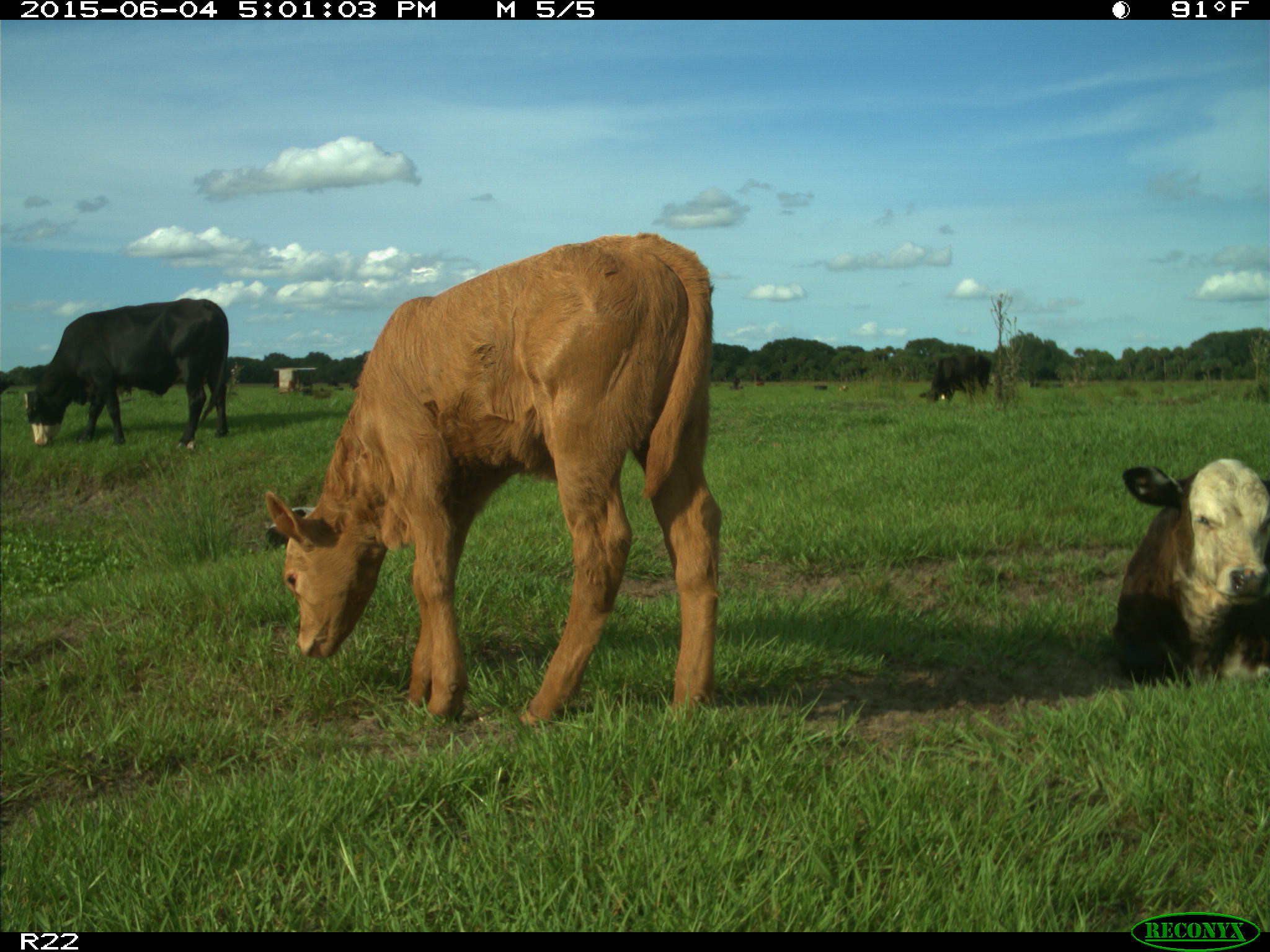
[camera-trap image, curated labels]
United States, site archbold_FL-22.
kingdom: Animalia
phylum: Chordata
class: Mammalia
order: Artiodactyla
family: Bovidae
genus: Bos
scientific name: Bos taurus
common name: domestic cow